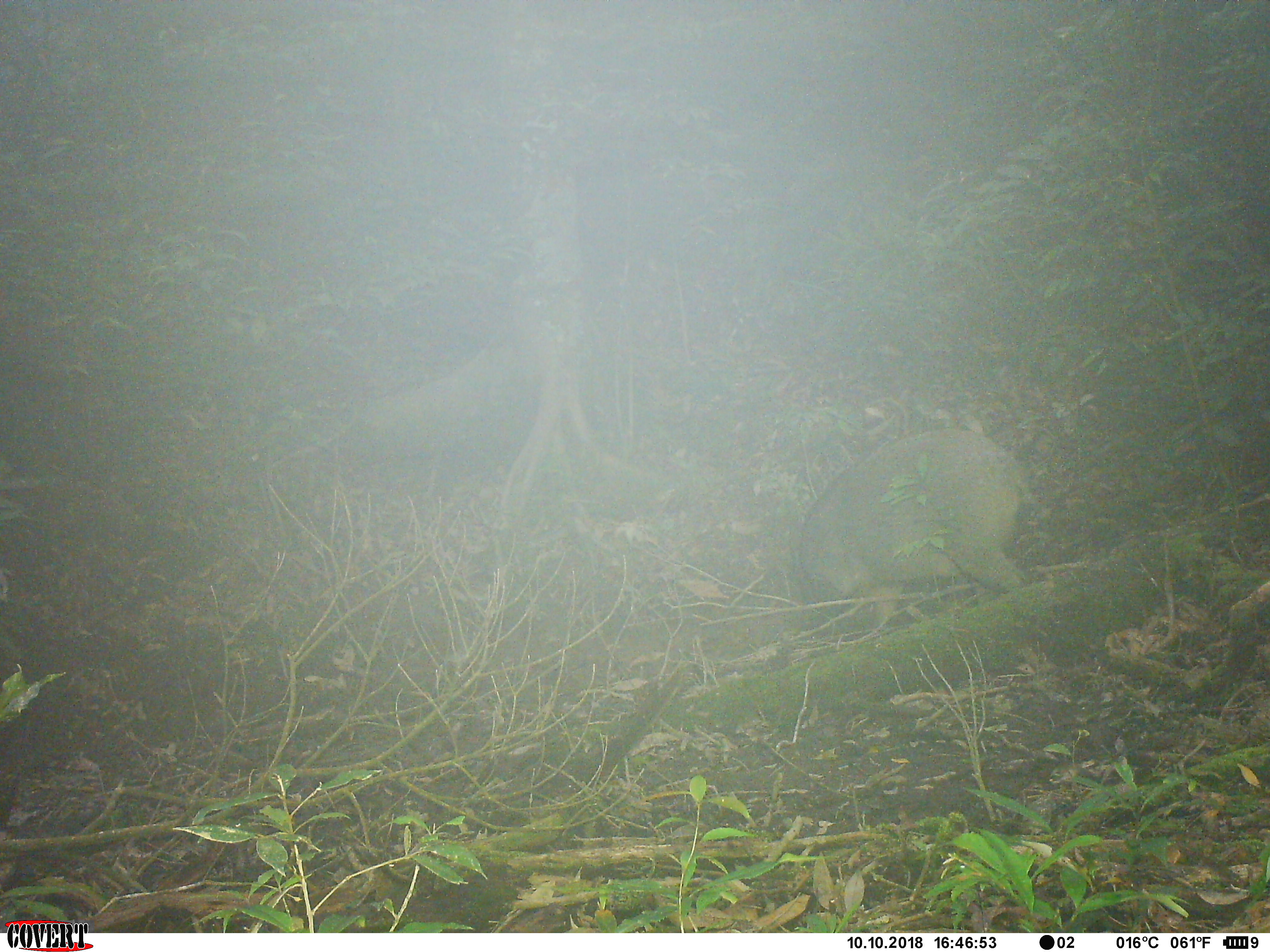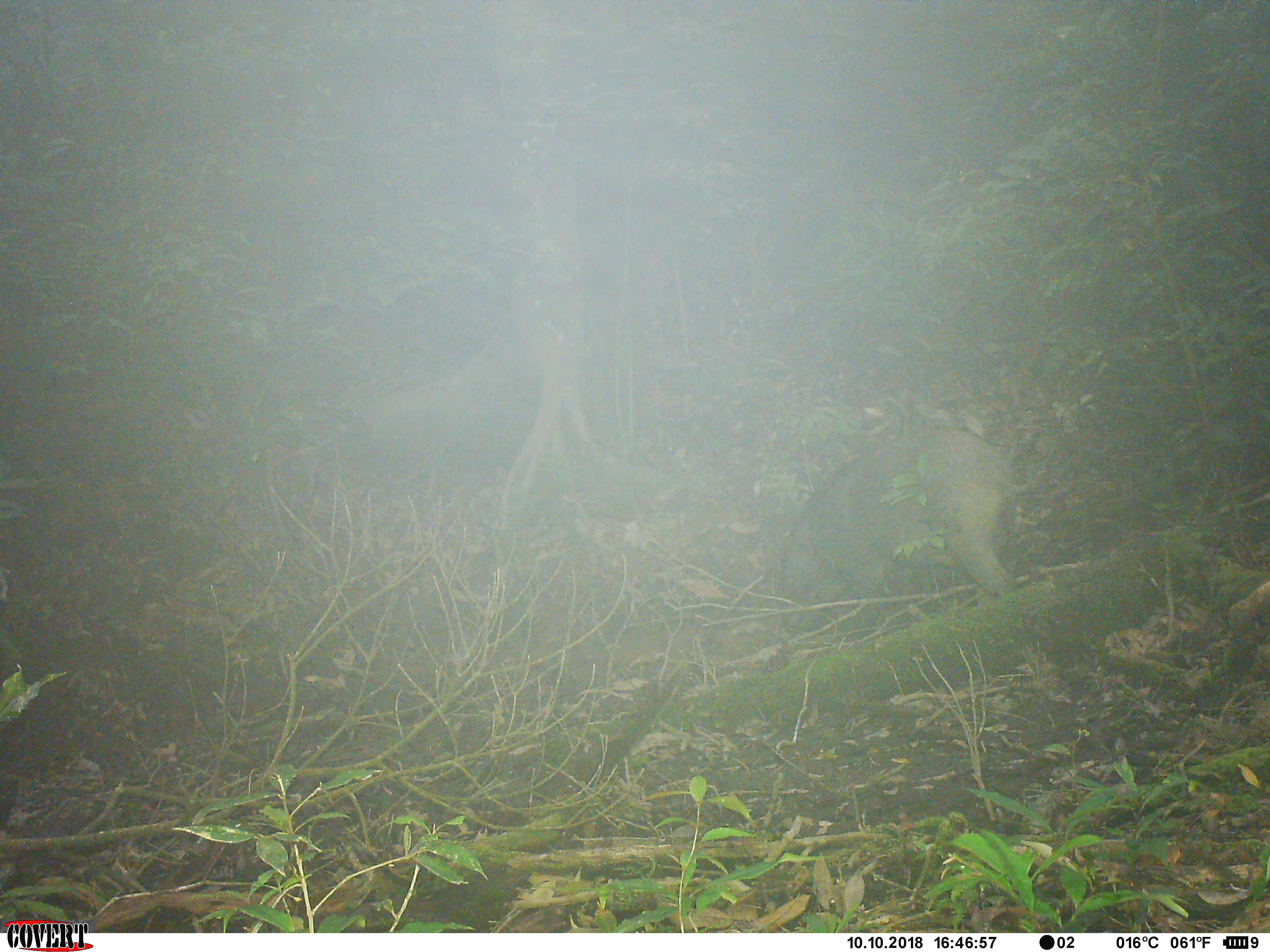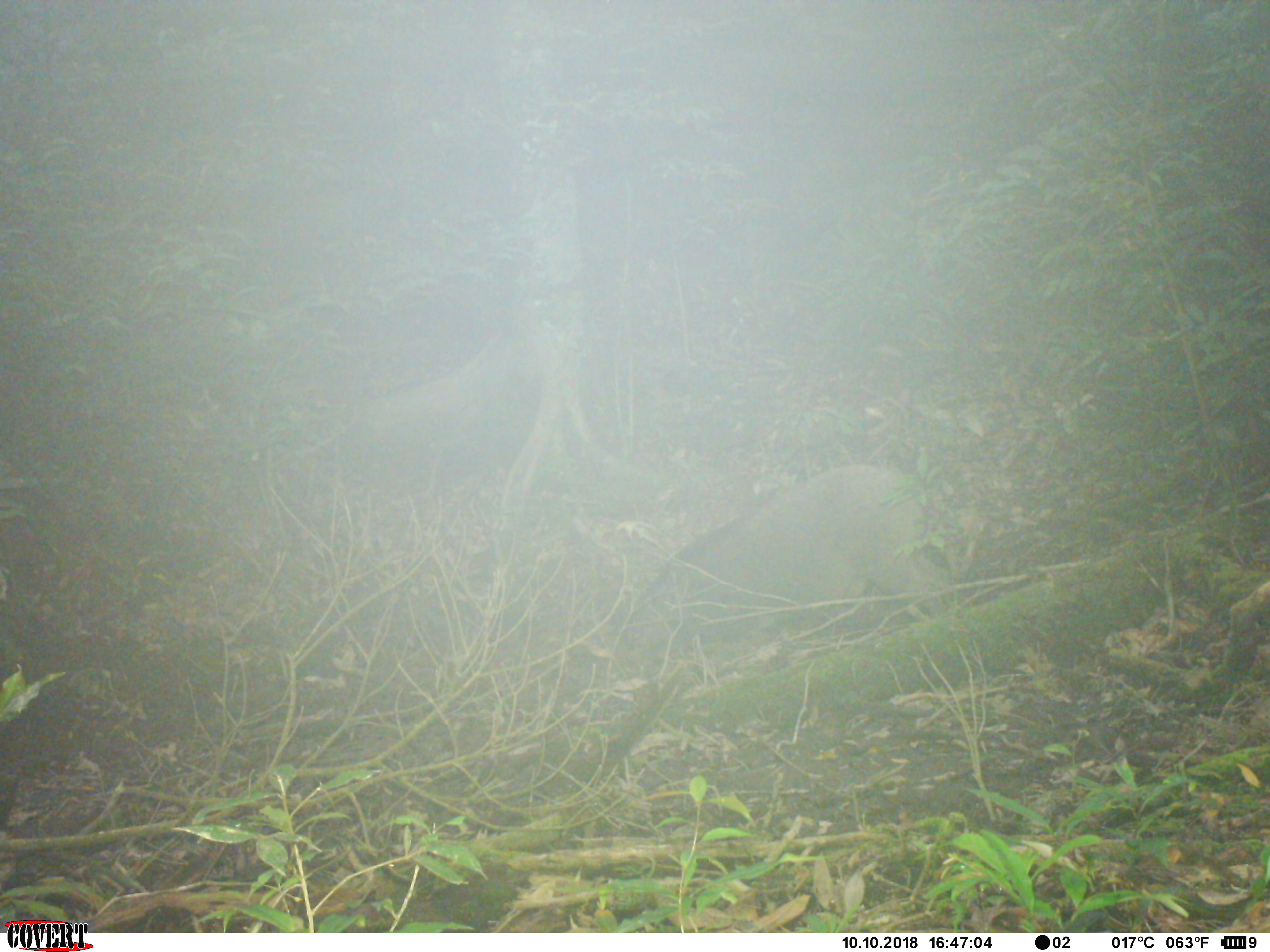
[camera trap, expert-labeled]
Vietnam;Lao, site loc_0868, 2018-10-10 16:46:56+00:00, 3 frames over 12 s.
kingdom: Animalia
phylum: Chordata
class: Mammalia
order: Artiodactyla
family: Suidae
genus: Sus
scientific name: Sus scrofa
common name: eurasian wild pig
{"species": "eurasian wild pig (Sus scrofa)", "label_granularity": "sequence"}